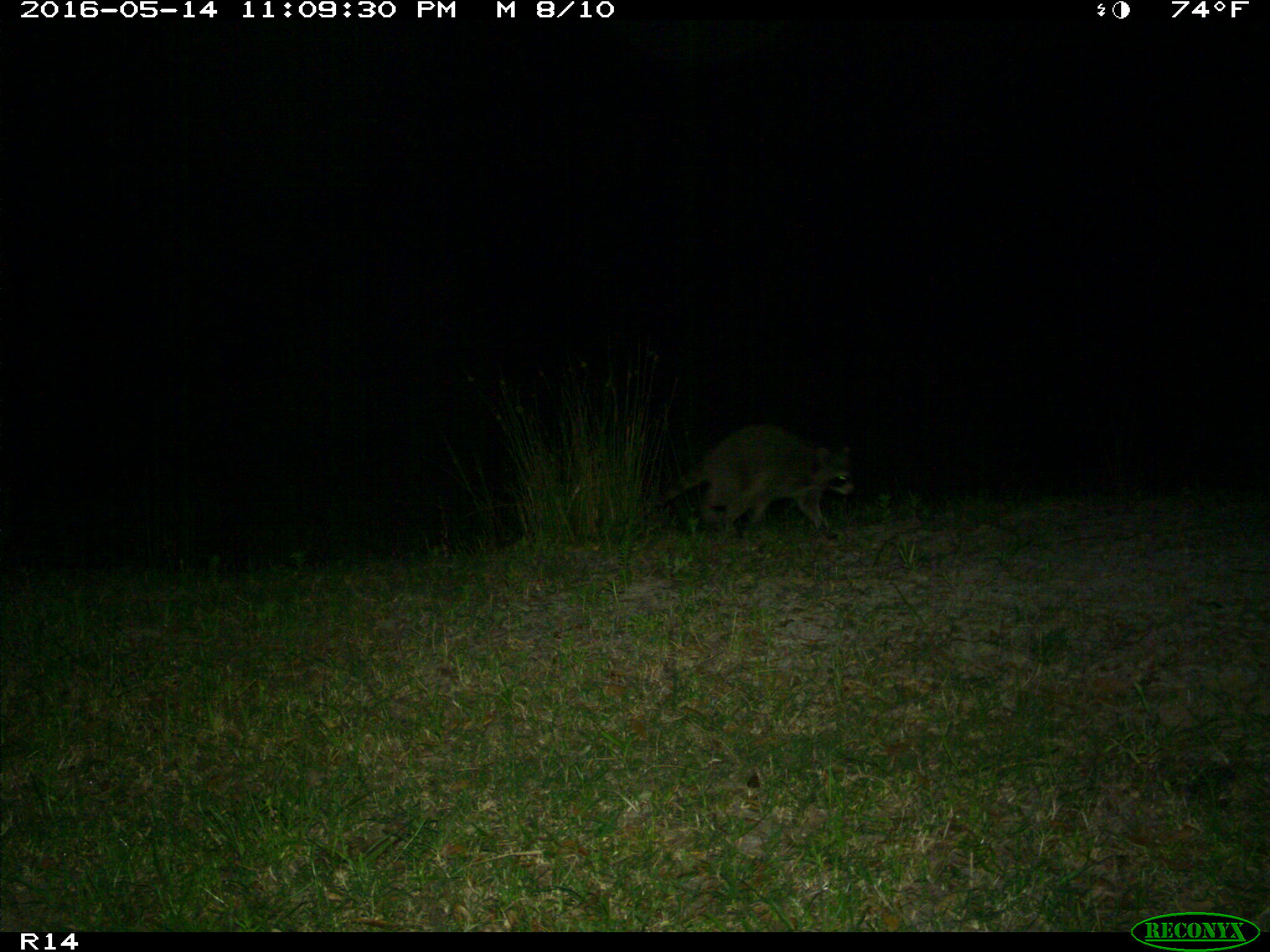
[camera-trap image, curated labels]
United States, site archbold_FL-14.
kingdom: Animalia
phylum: Chordata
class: Mammalia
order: Carnivora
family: Procyonidae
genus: Procyon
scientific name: Procyon lotor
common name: common raccoon